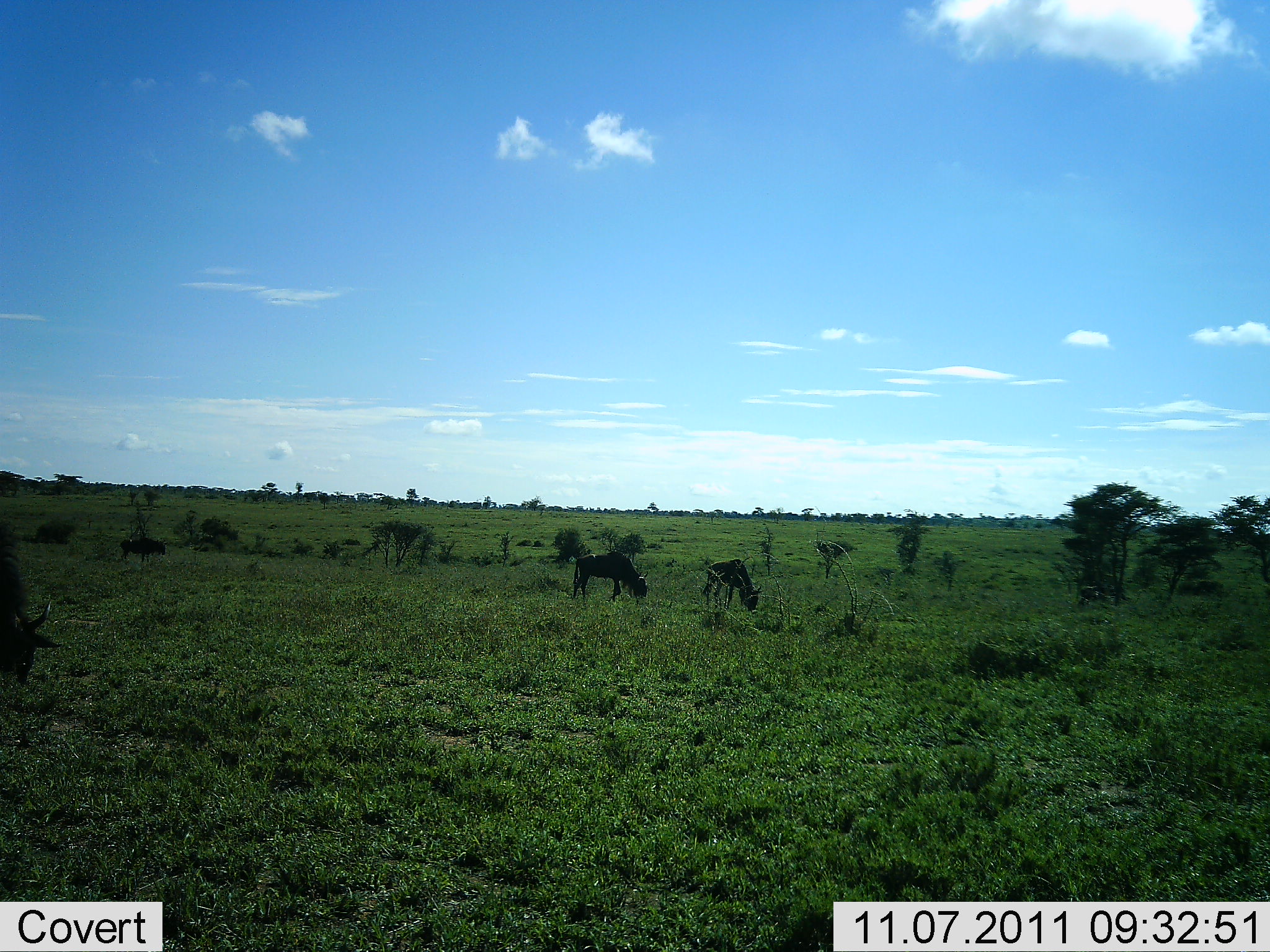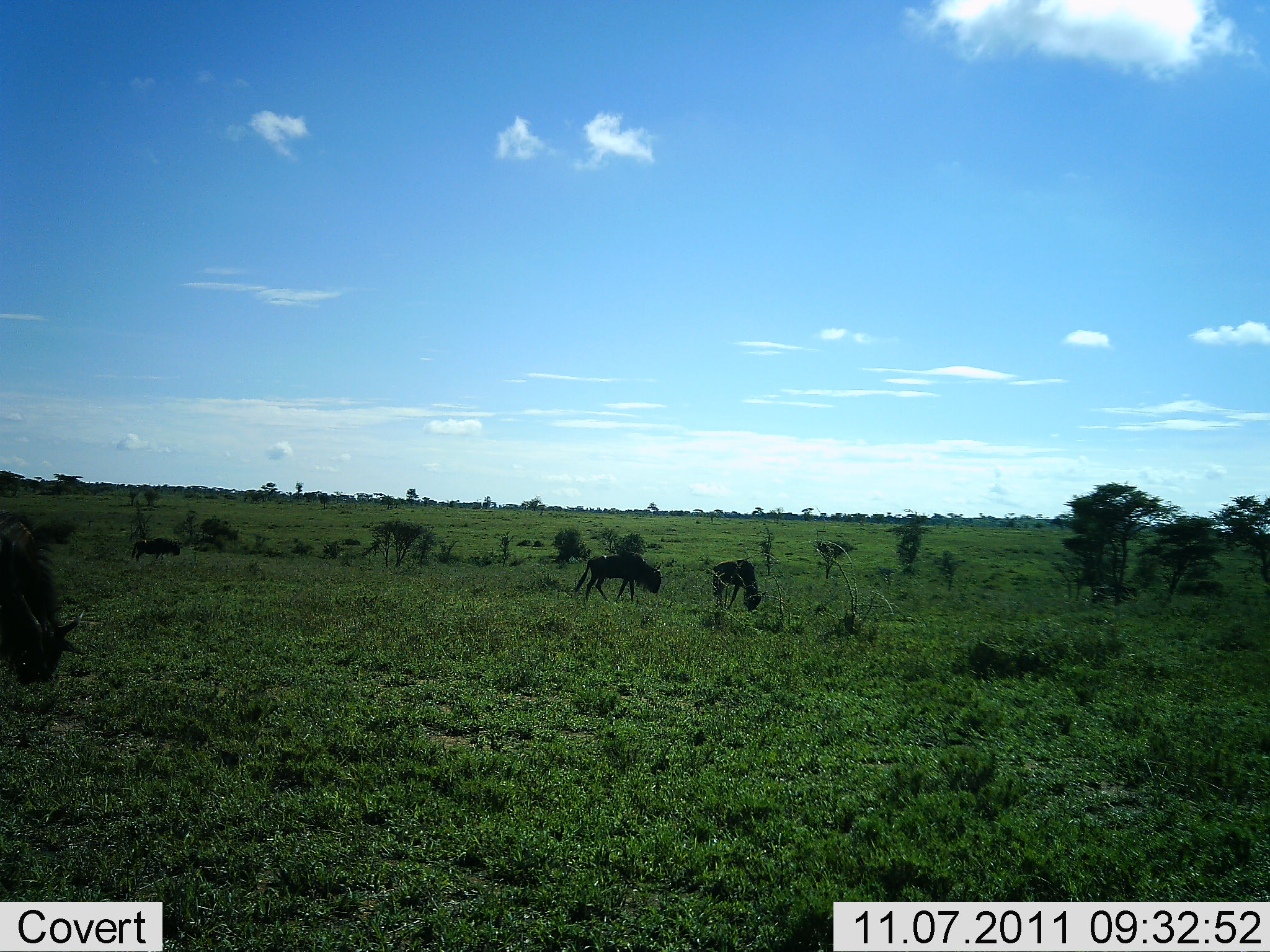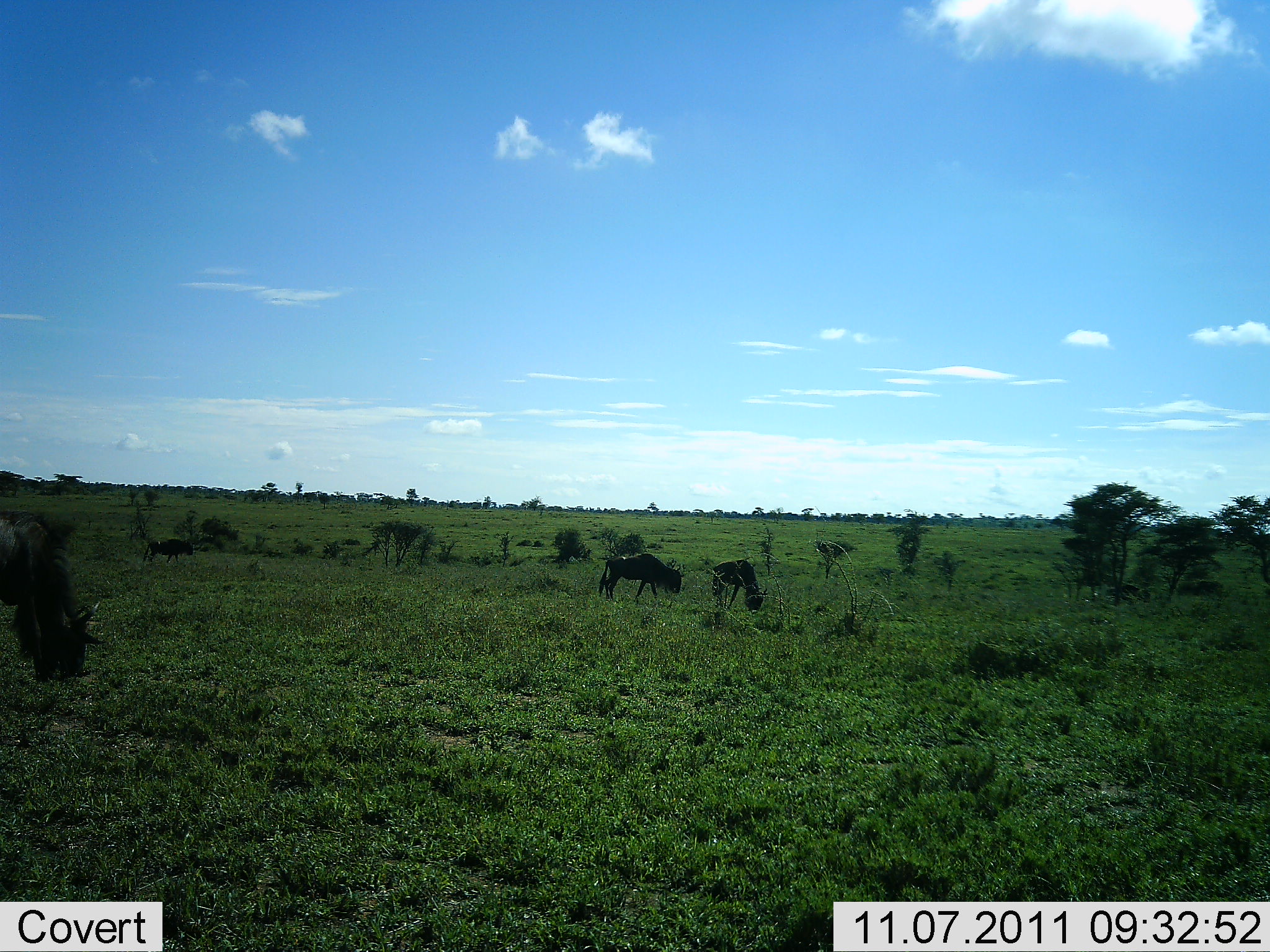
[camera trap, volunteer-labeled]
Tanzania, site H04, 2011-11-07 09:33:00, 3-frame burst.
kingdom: Animalia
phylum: Chordata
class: Mammalia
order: Artiodactyla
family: Bovidae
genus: Connochaetes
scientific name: Connochaetes taurinus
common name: blue wildebeest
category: wildebeest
Wildebeest (blue wildebeest) (Connochaetes taurinus), count 5. Behavior (volunteer vote fractions): standing 29%, resting 0%, moving 64%, interacting 0%. Young present (vote fraction): 0%. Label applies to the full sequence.